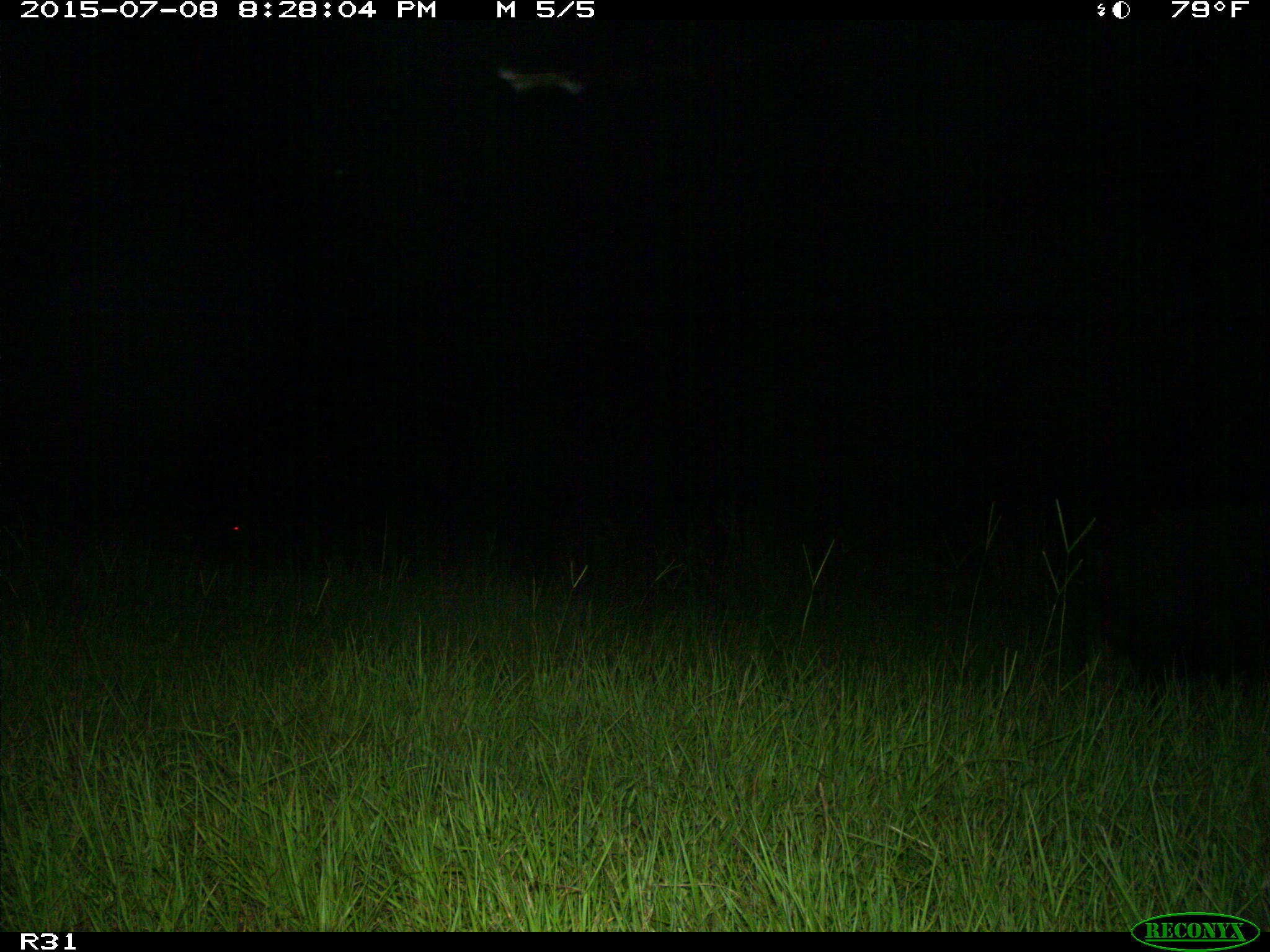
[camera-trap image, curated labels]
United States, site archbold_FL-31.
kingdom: Animalia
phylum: Chordata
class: Mammalia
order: Artiodactyla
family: Suidae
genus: Sus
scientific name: Sus scrofa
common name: wild boar